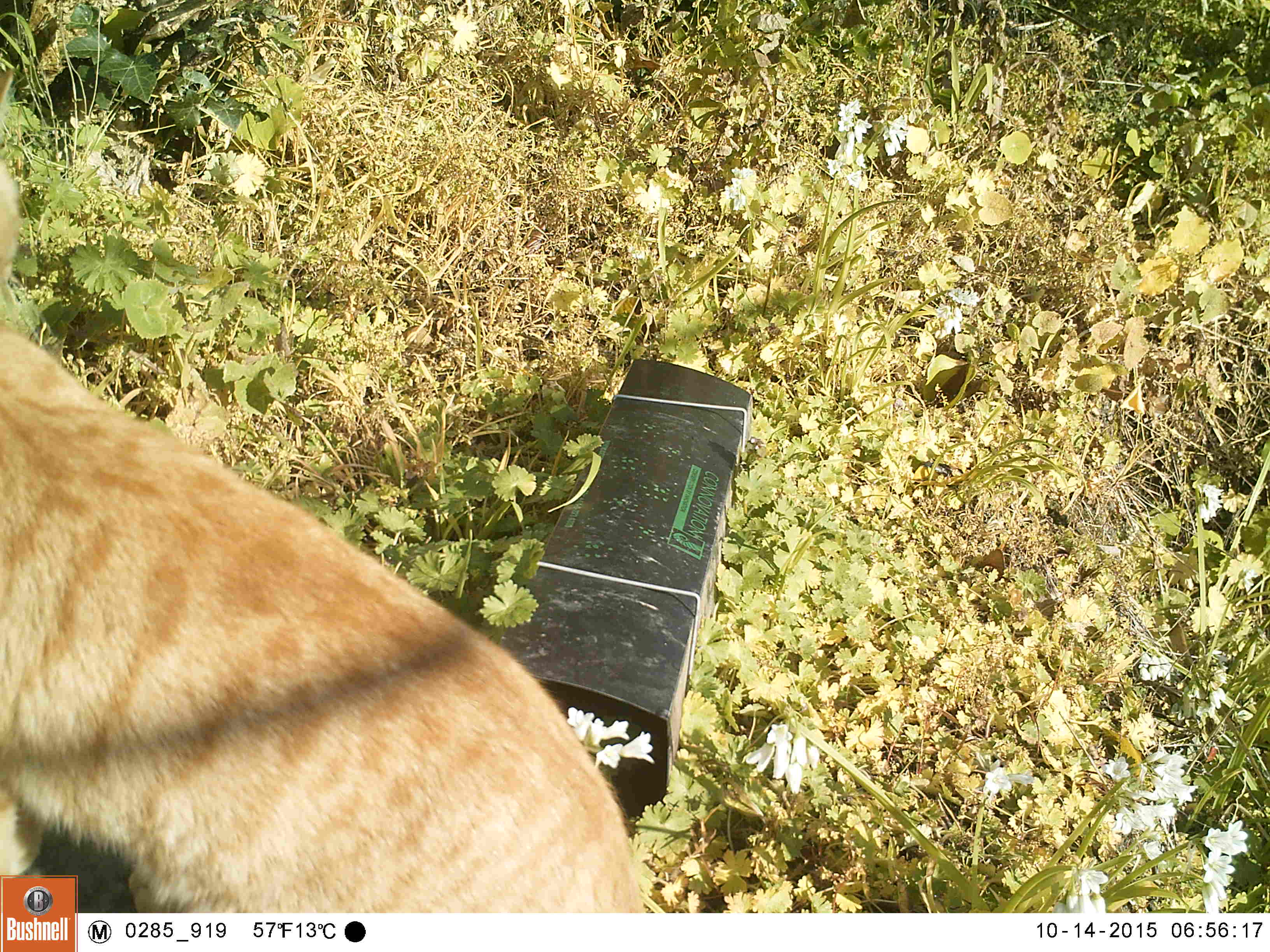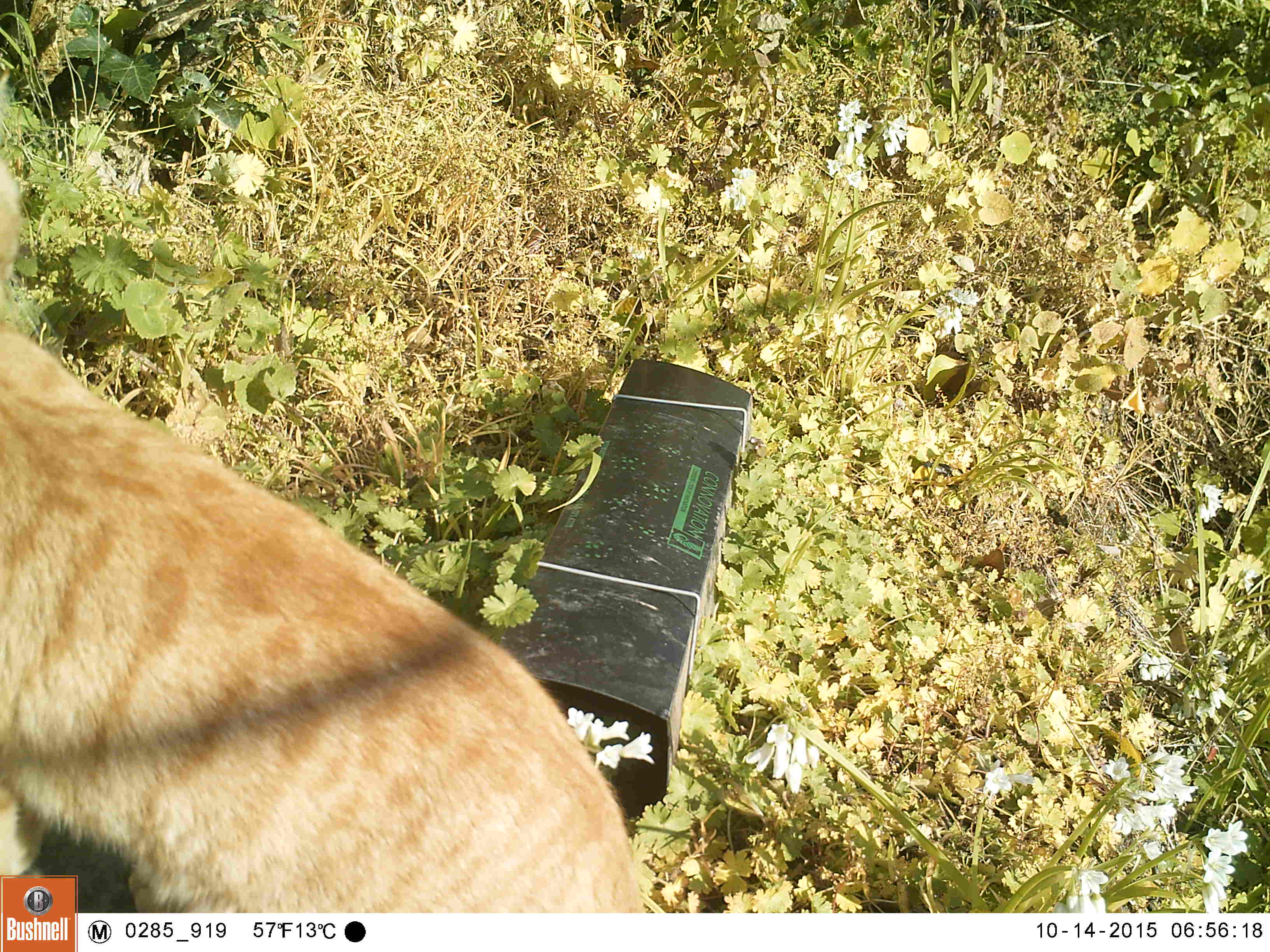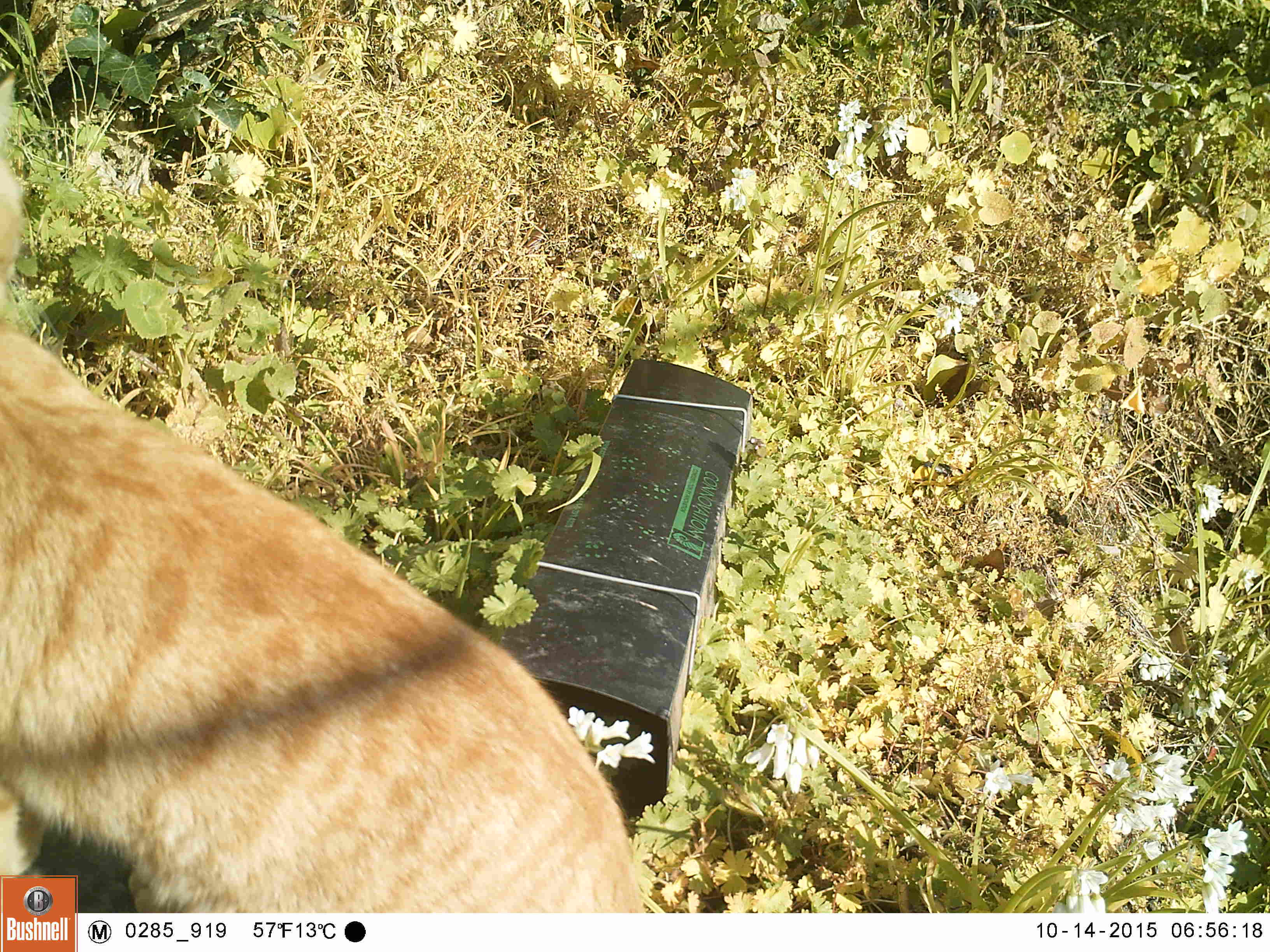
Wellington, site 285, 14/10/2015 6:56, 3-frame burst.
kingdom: Animalia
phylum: Chordata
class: Mammalia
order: Carnivora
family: Felidae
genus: Felis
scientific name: Felis catus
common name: cat